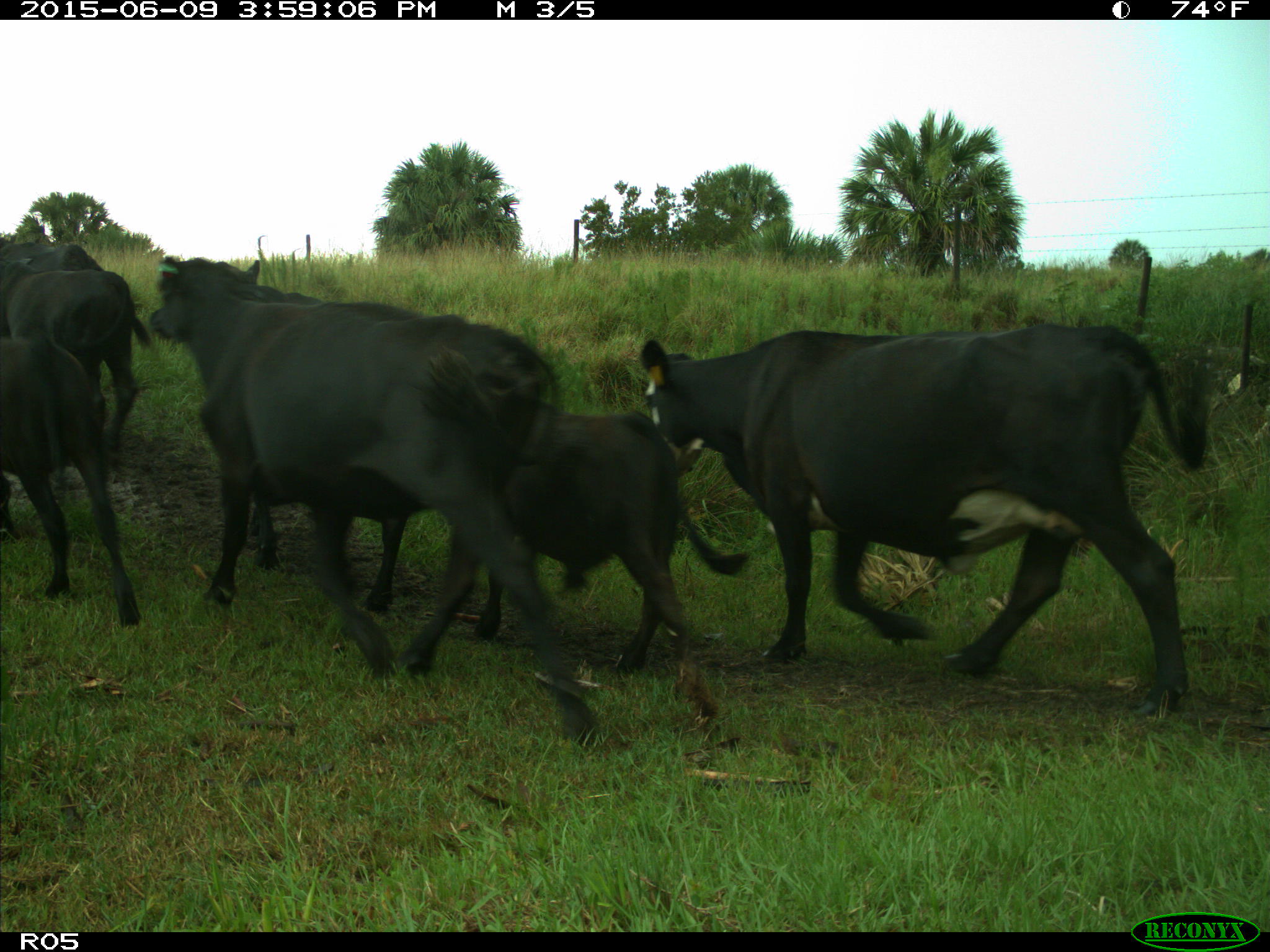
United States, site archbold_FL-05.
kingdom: Animalia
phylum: Chordata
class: Mammalia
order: Artiodactyla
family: Bovidae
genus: Bos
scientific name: Bos taurus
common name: domestic cow